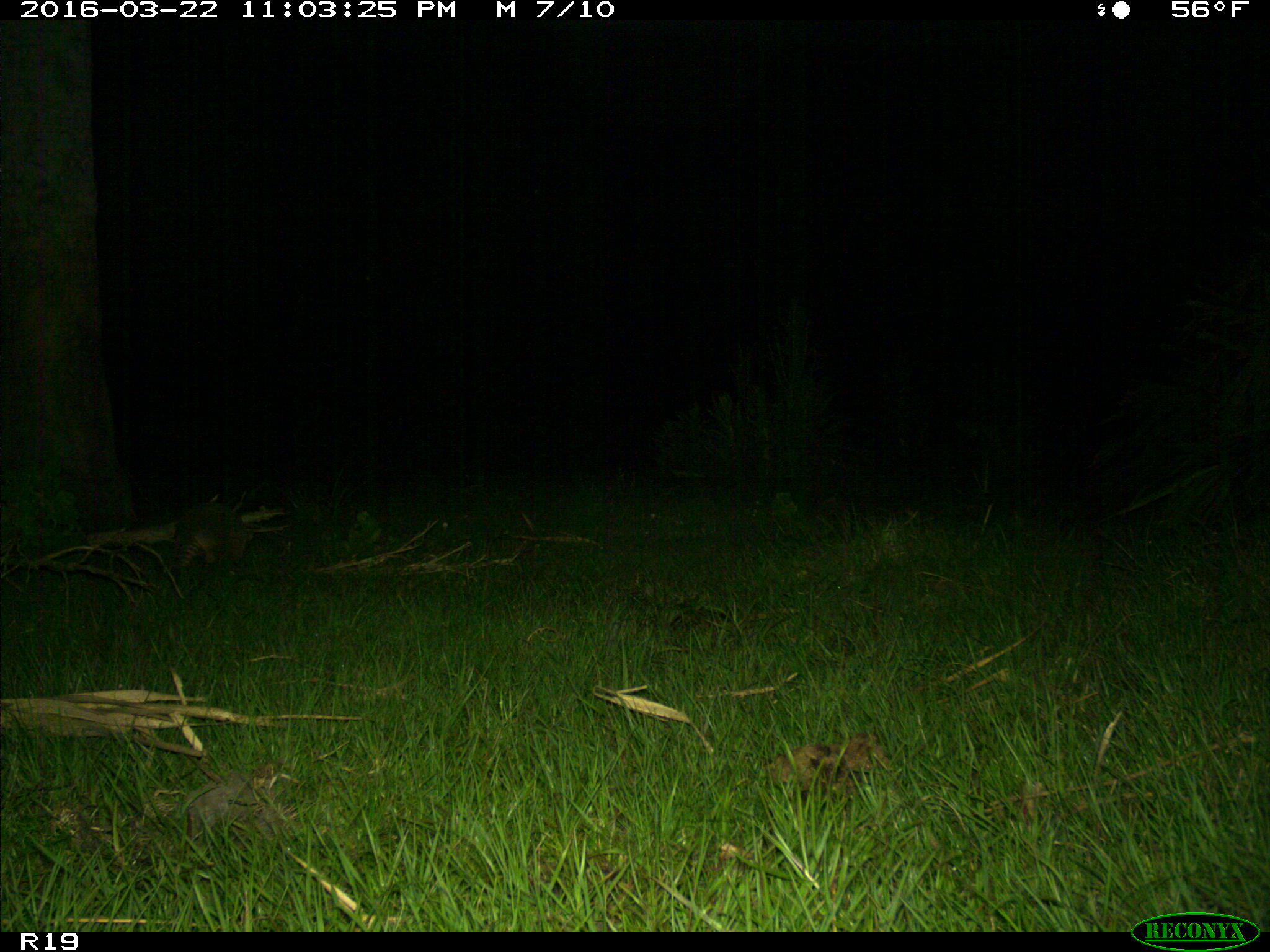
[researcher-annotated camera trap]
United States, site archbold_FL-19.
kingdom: Animalia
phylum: Chordata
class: Mammalia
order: Cingulata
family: Dasypodidae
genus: Dasypus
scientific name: Dasypus novemcinctus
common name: nine-banded armadillo